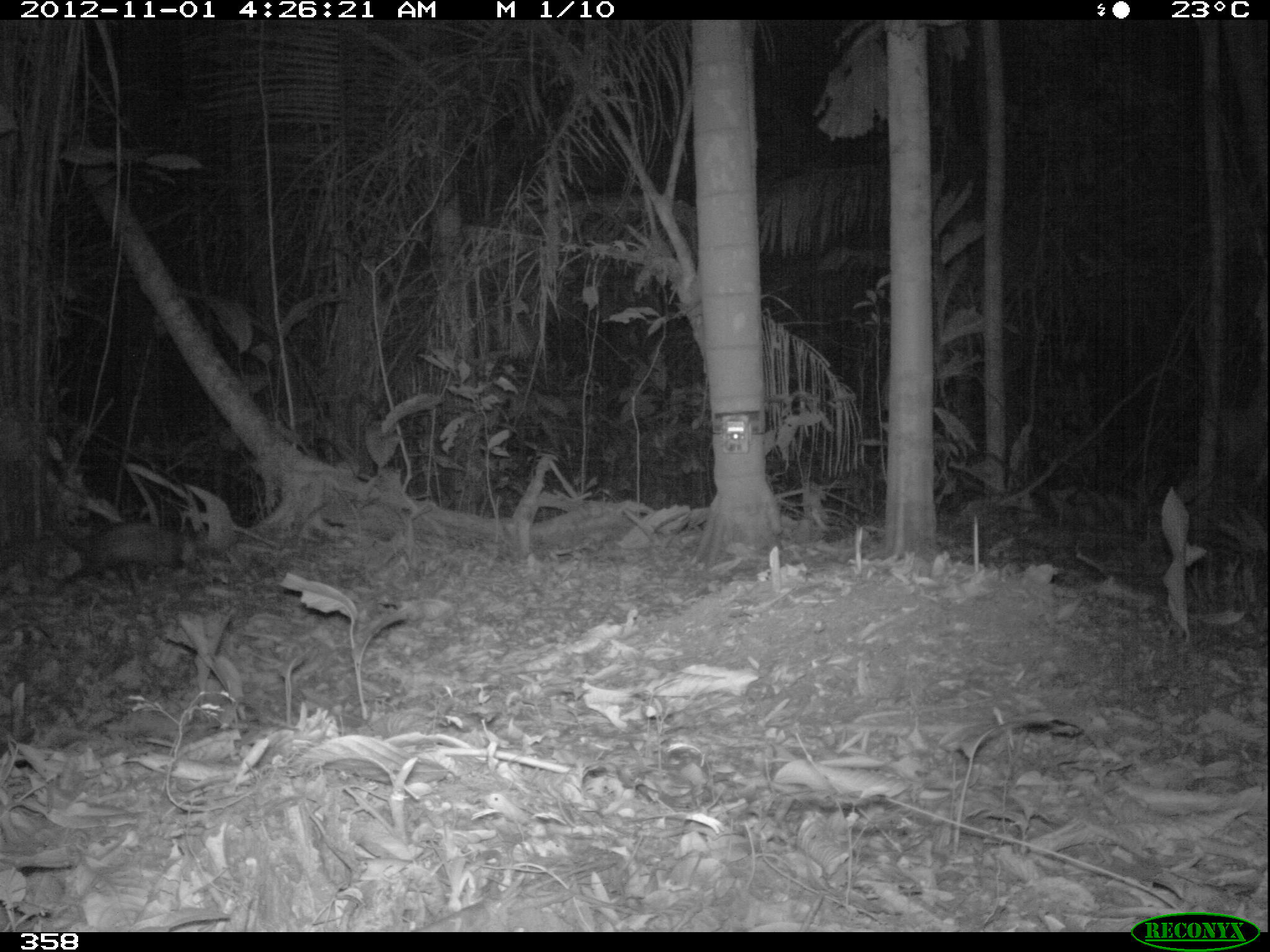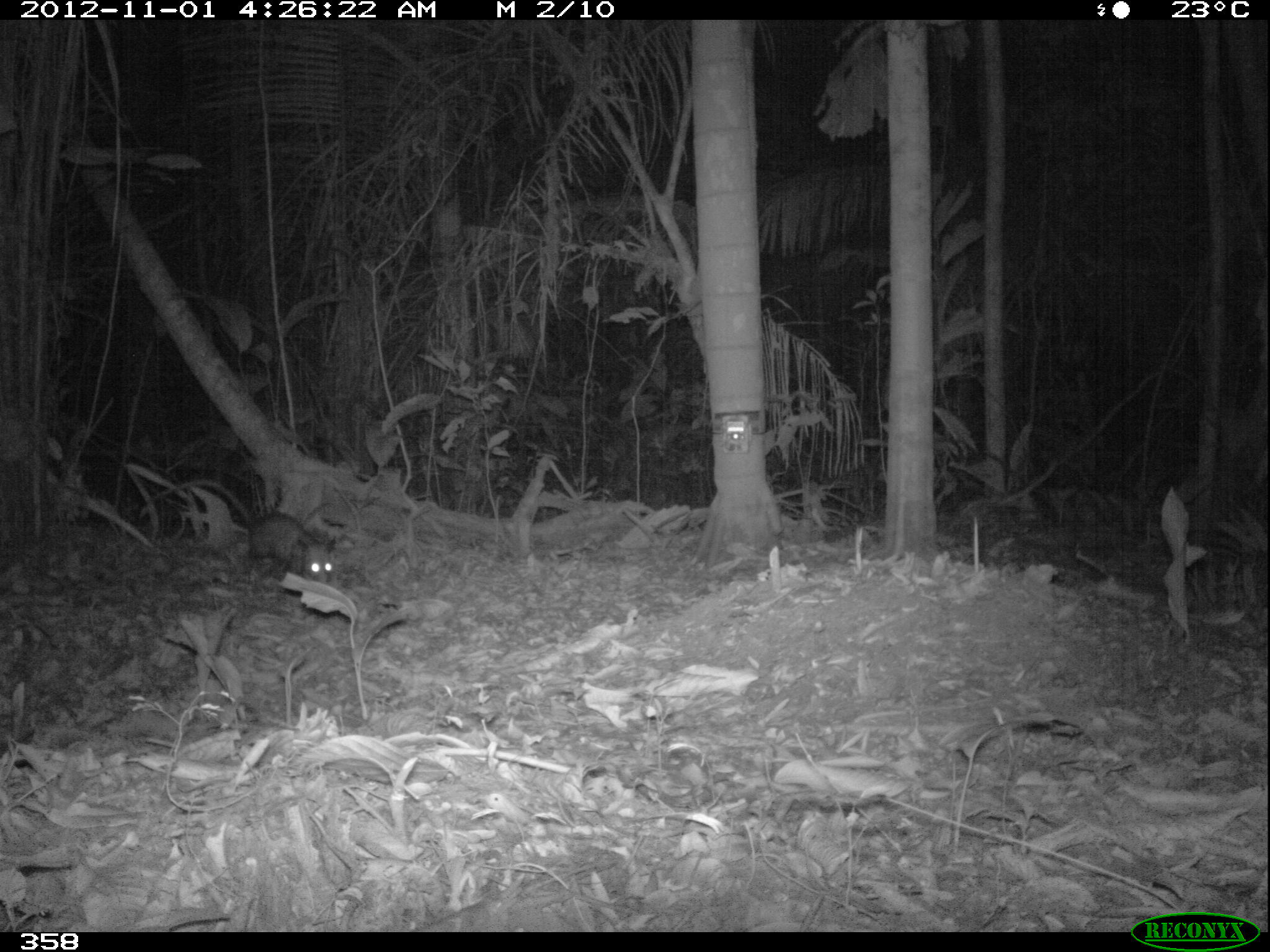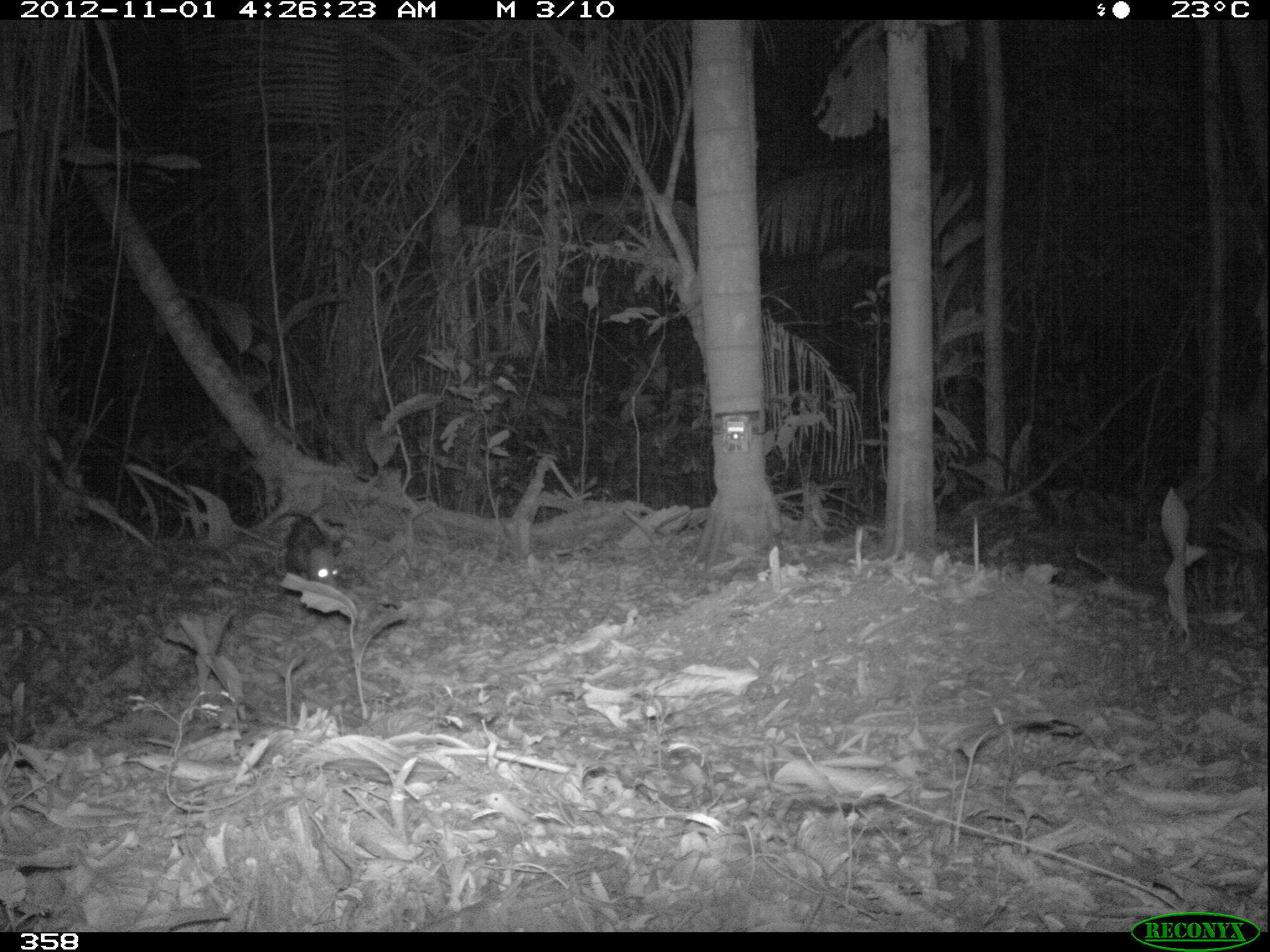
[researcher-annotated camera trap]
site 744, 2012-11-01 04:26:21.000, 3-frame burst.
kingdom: Animalia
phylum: Chordata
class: Mammalia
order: Didelphimorphia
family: Didelphidae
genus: Didelphis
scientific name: Didelphis marsupialis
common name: southern opossum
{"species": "Didelphis marsupialis (southern opossum)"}